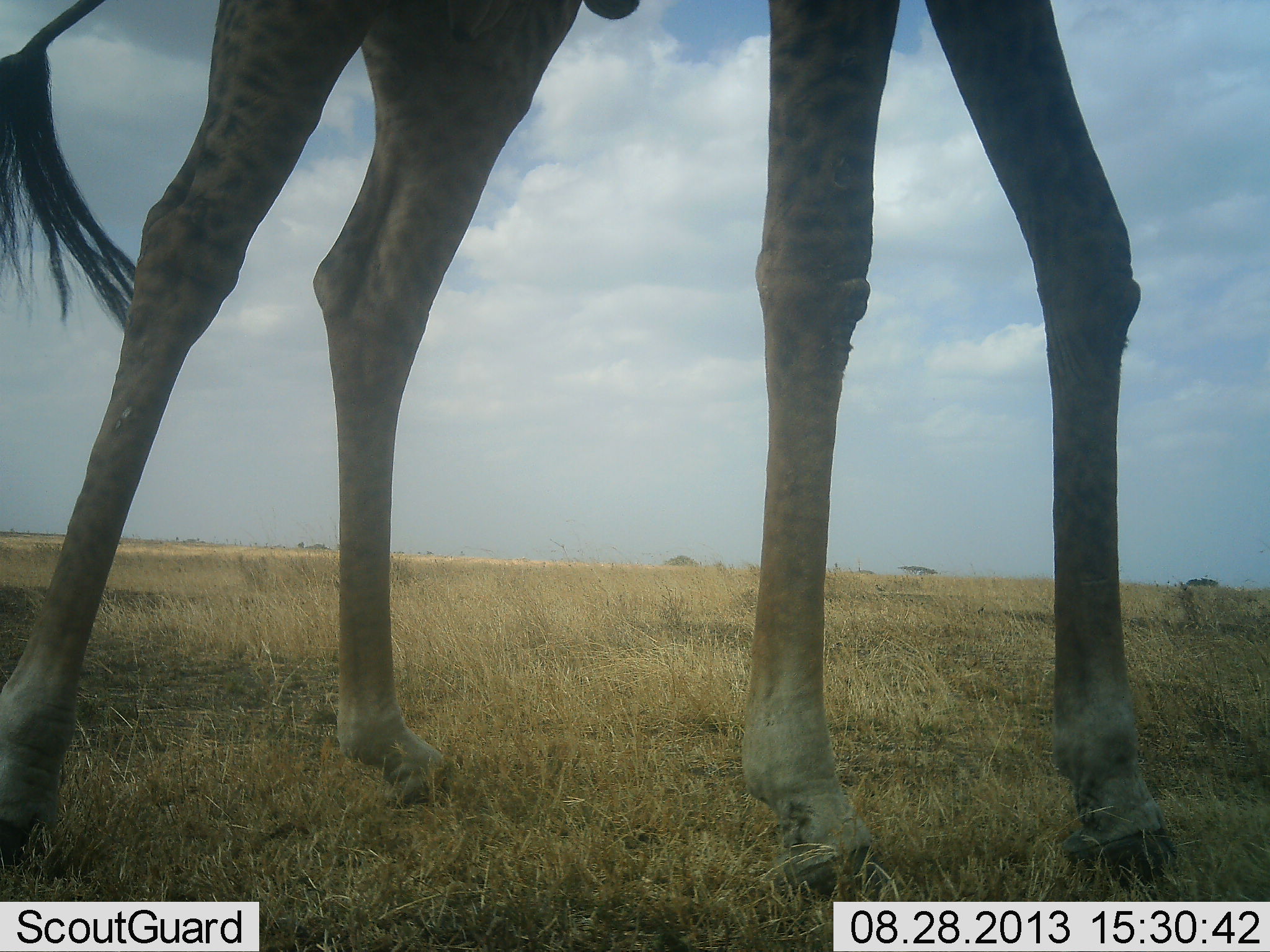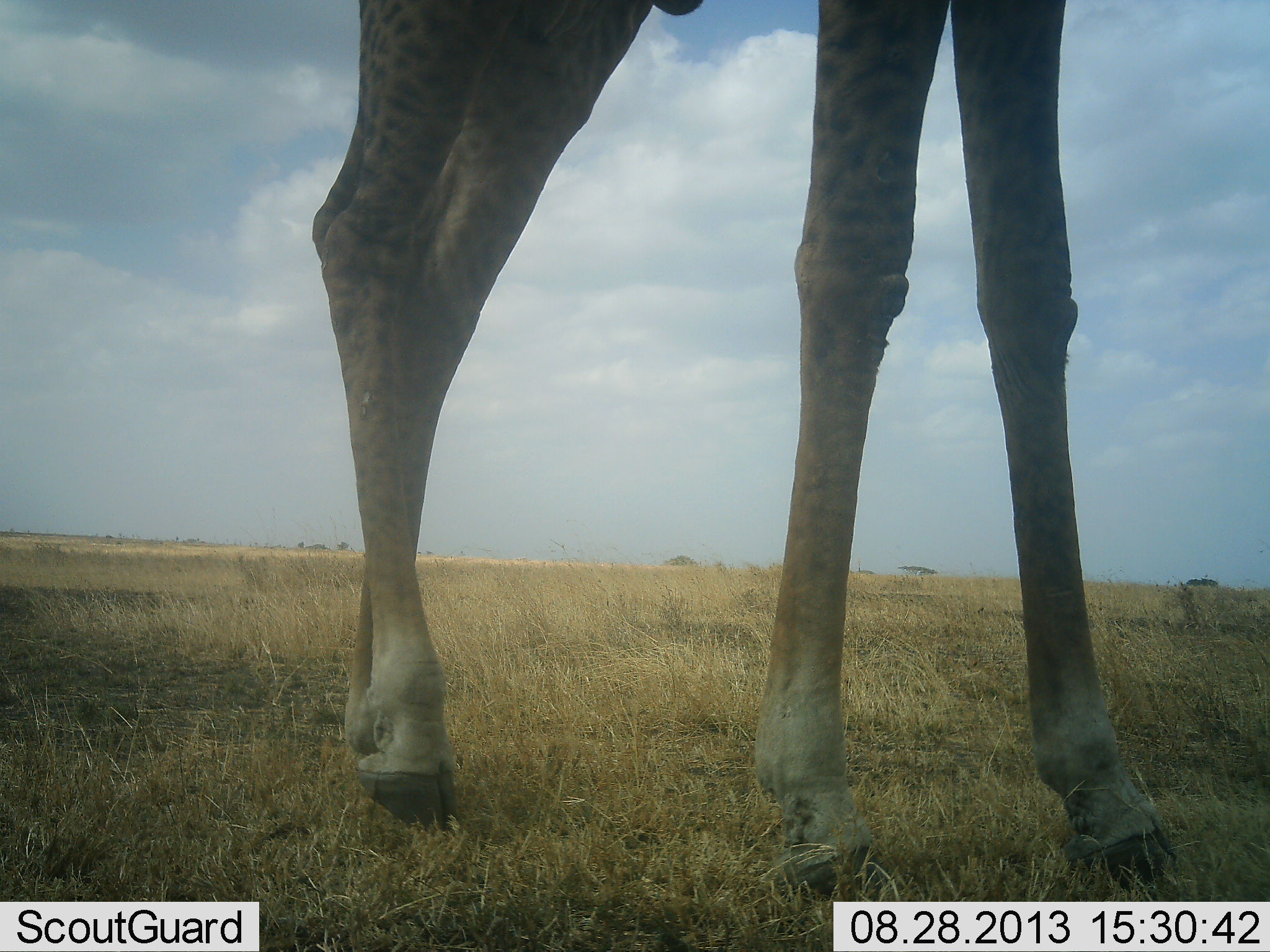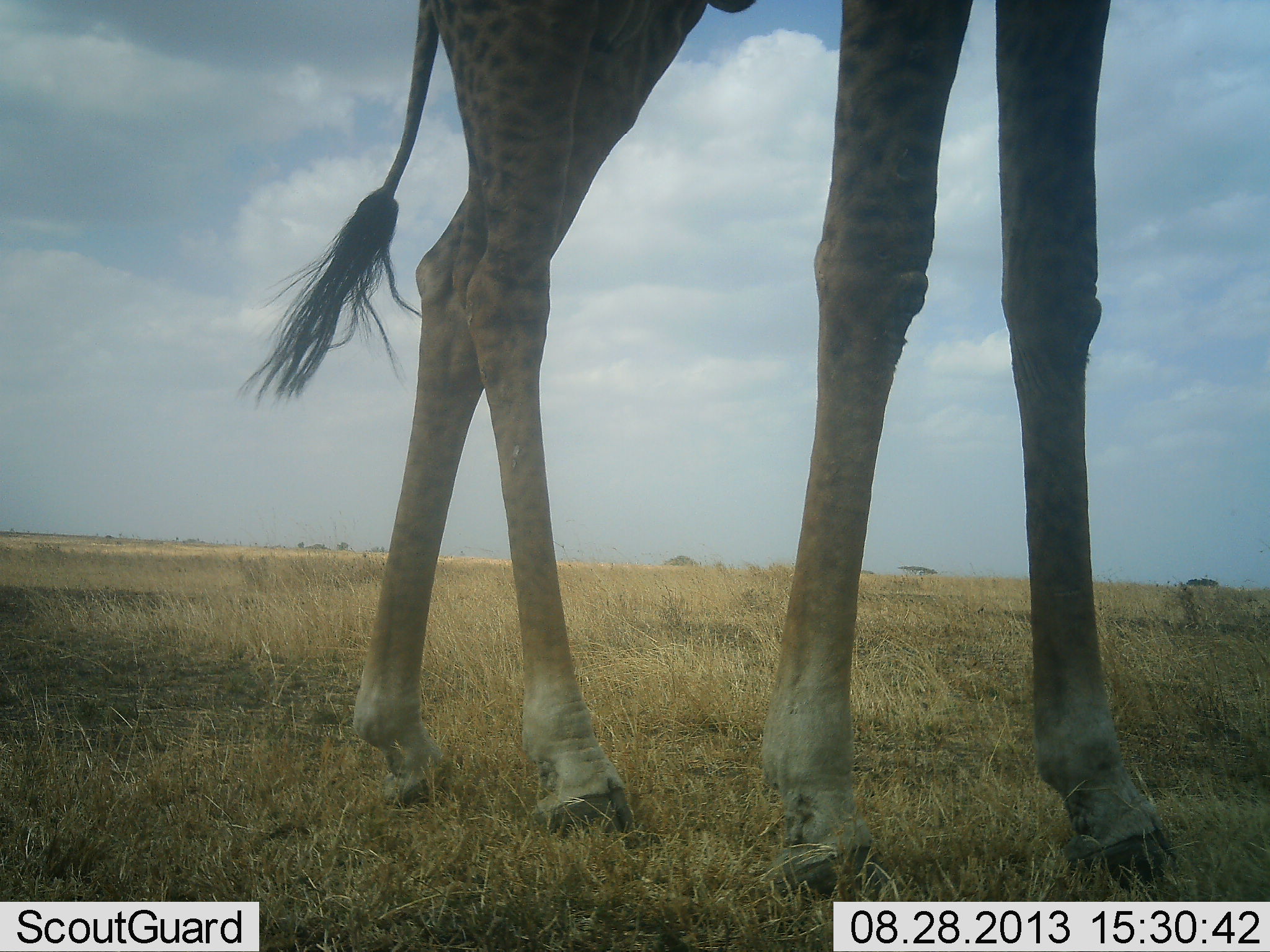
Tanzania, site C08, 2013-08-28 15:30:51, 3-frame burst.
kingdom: Animalia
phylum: Chordata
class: Mammalia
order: Artiodactyla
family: Giraffidae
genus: Giraffa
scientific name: Giraffa camelopardalis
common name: giraffe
Giraffe (Giraffa camelopardalis), count 1. Behavior (volunteer vote fractions): standing 67%, resting 0%, moving 33%, interacting 0%. Young present (vote fraction): 0%. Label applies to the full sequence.